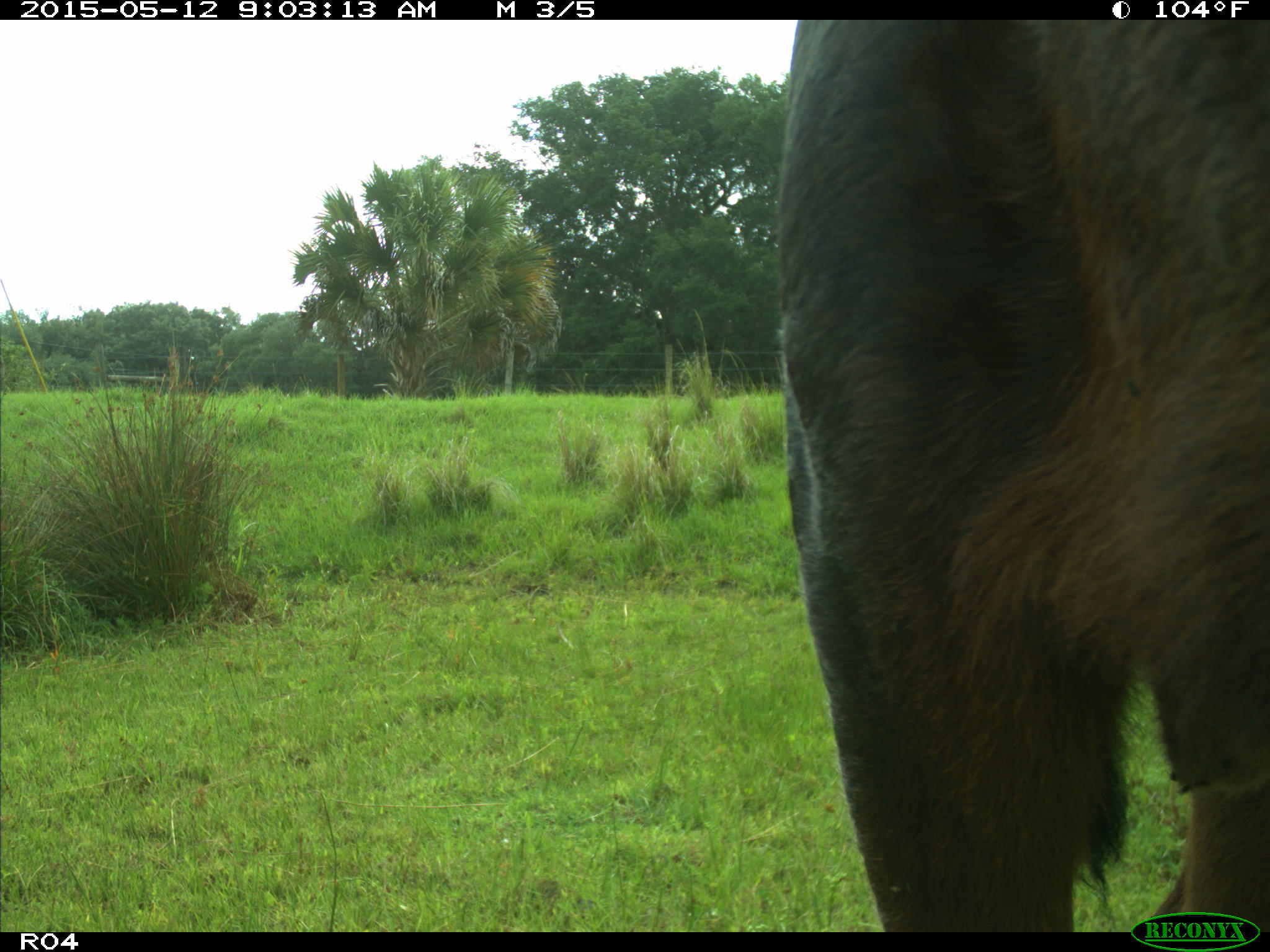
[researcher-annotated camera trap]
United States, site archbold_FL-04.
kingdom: Animalia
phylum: Chordata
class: Mammalia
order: Artiodactyla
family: Bovidae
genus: Bos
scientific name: Bos taurus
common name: domestic cow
Bos taurus (domestic cow).